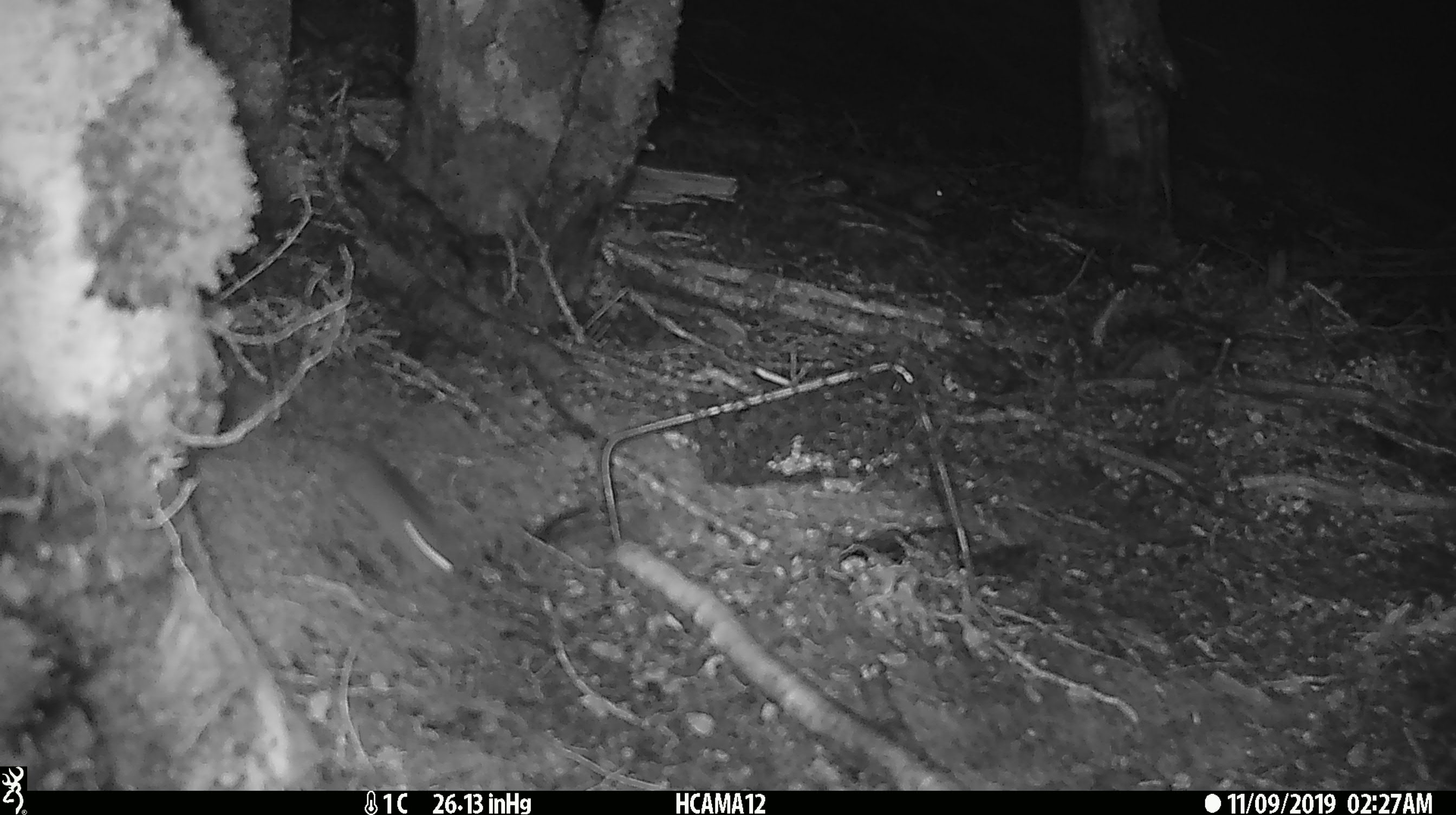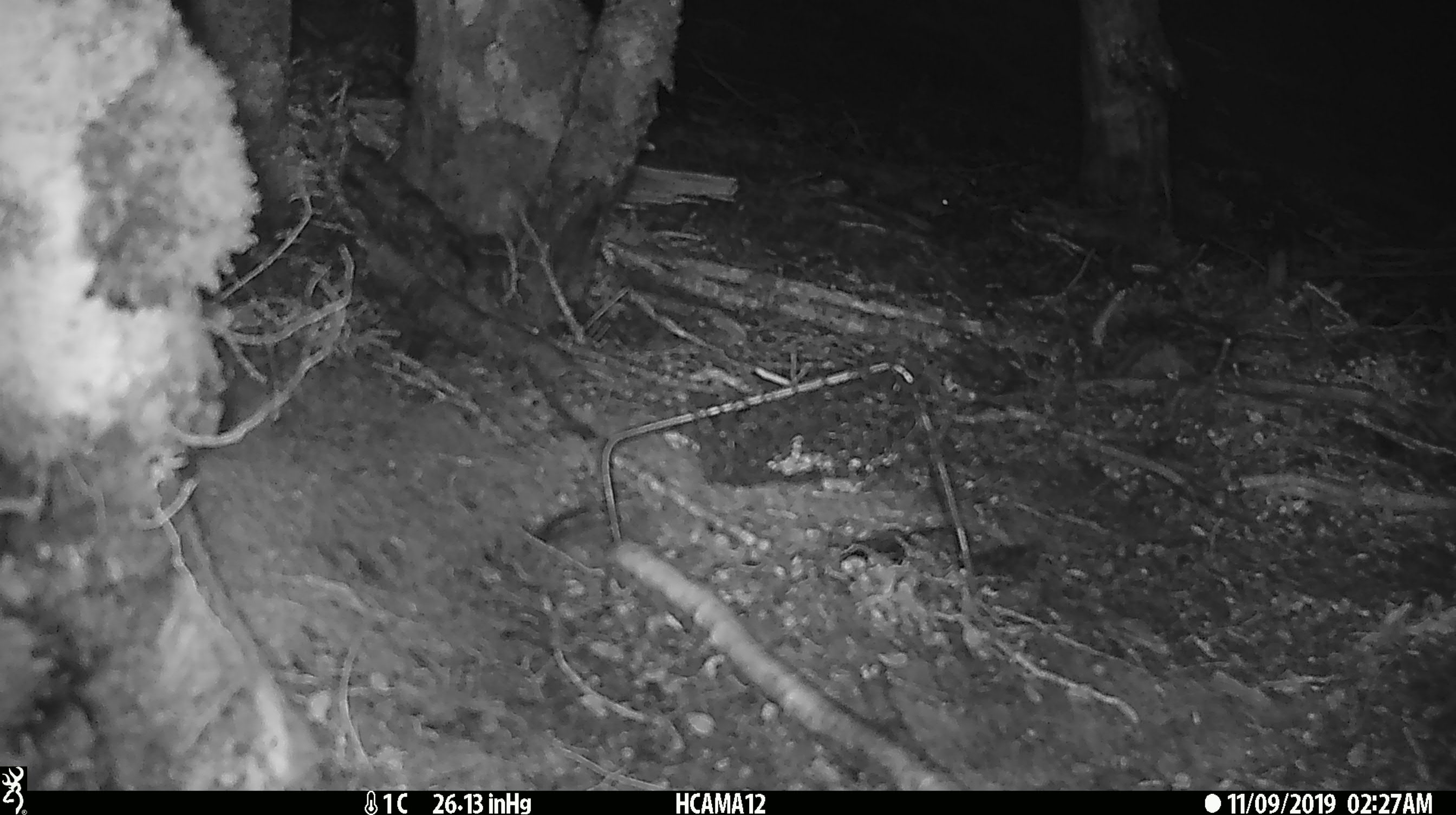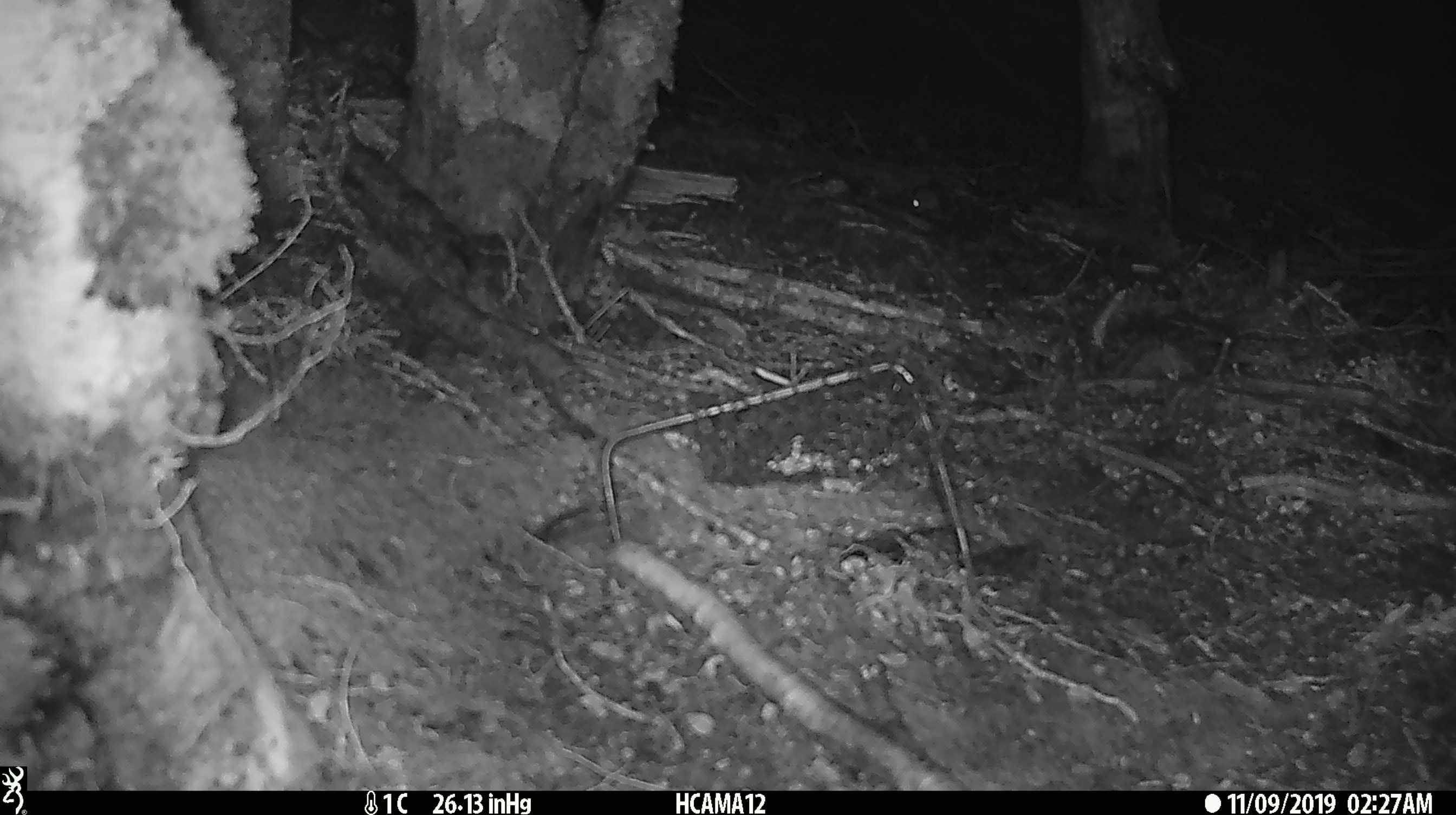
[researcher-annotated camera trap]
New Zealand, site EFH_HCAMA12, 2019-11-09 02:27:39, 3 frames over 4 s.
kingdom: Animalia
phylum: Chordata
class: Mammalia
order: Rodentia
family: Muridae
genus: Mus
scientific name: Mus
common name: mouse